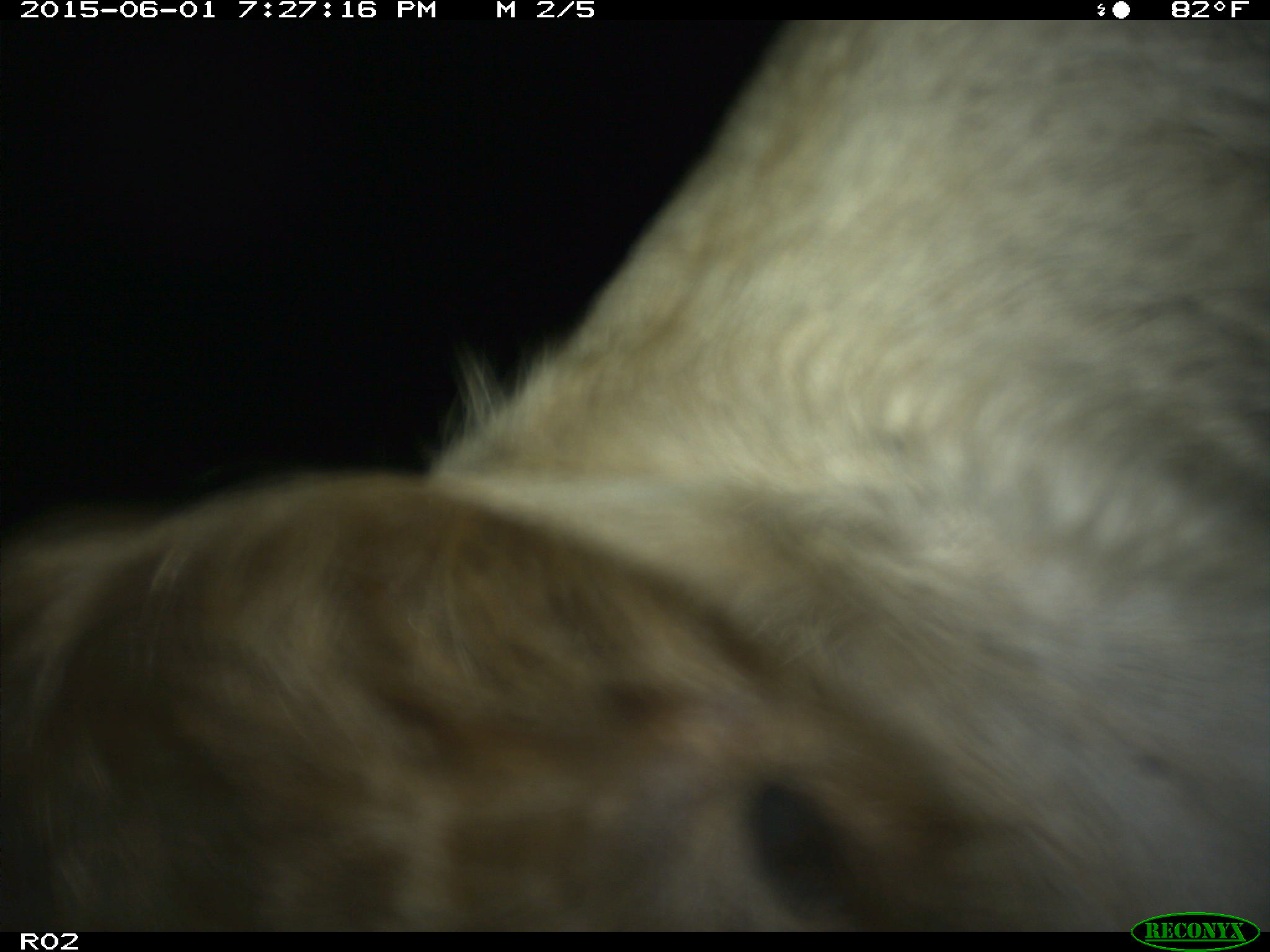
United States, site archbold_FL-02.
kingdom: Animalia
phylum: Chordata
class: Mammalia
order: Artiodactyla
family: Bovidae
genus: Bos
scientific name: Bos taurus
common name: domestic cow